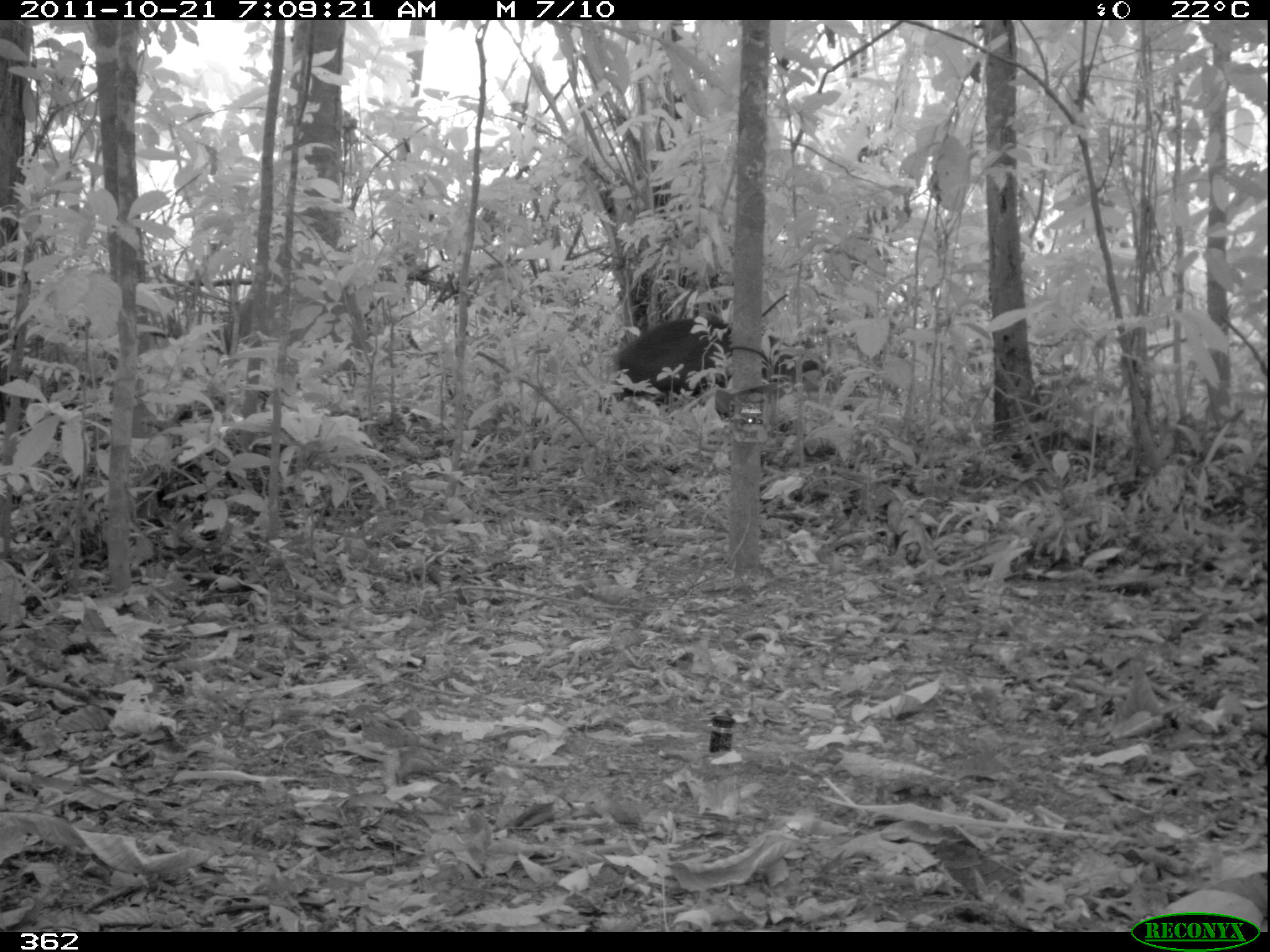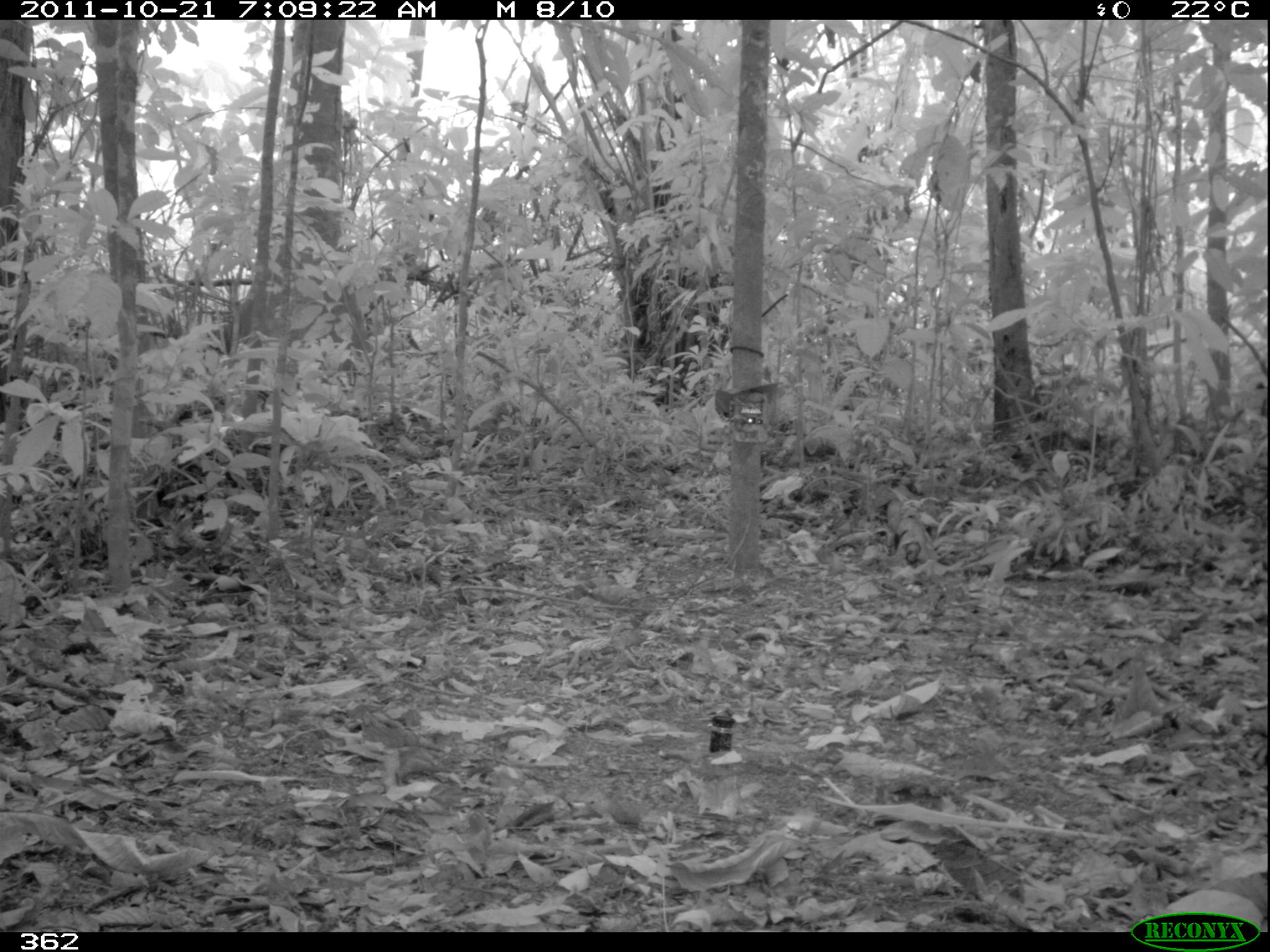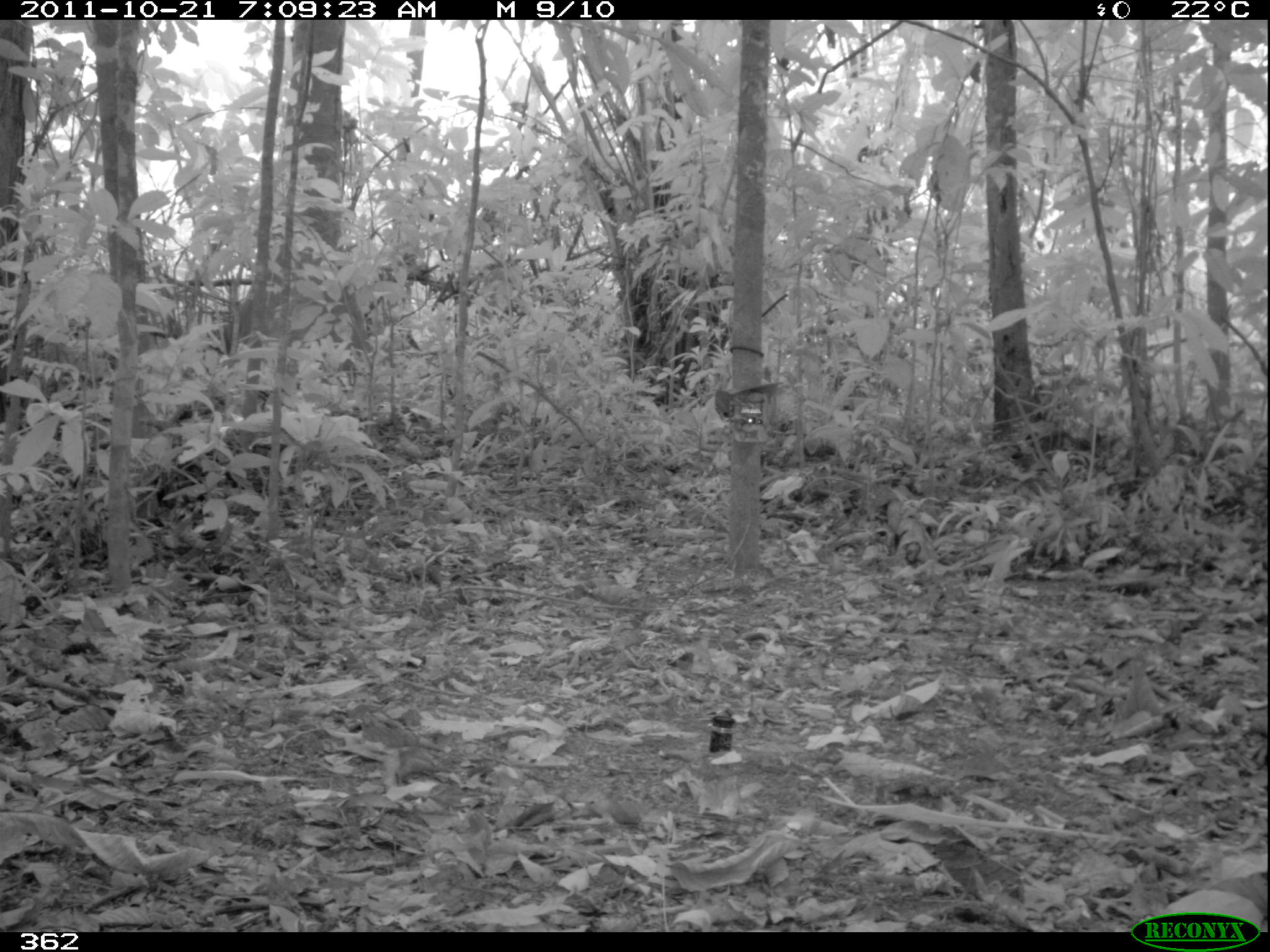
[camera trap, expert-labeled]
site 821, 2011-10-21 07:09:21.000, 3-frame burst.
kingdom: Animalia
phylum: Chordata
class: Mammalia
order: Artiodactyla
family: Tayassuidae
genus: Tayassu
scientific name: Tayassu pecari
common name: white-lipped peccary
Tayassu pecari (white-lipped peccary).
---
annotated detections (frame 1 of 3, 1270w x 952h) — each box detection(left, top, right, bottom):
tayassu pecari: detection(597, 315, 820, 418)